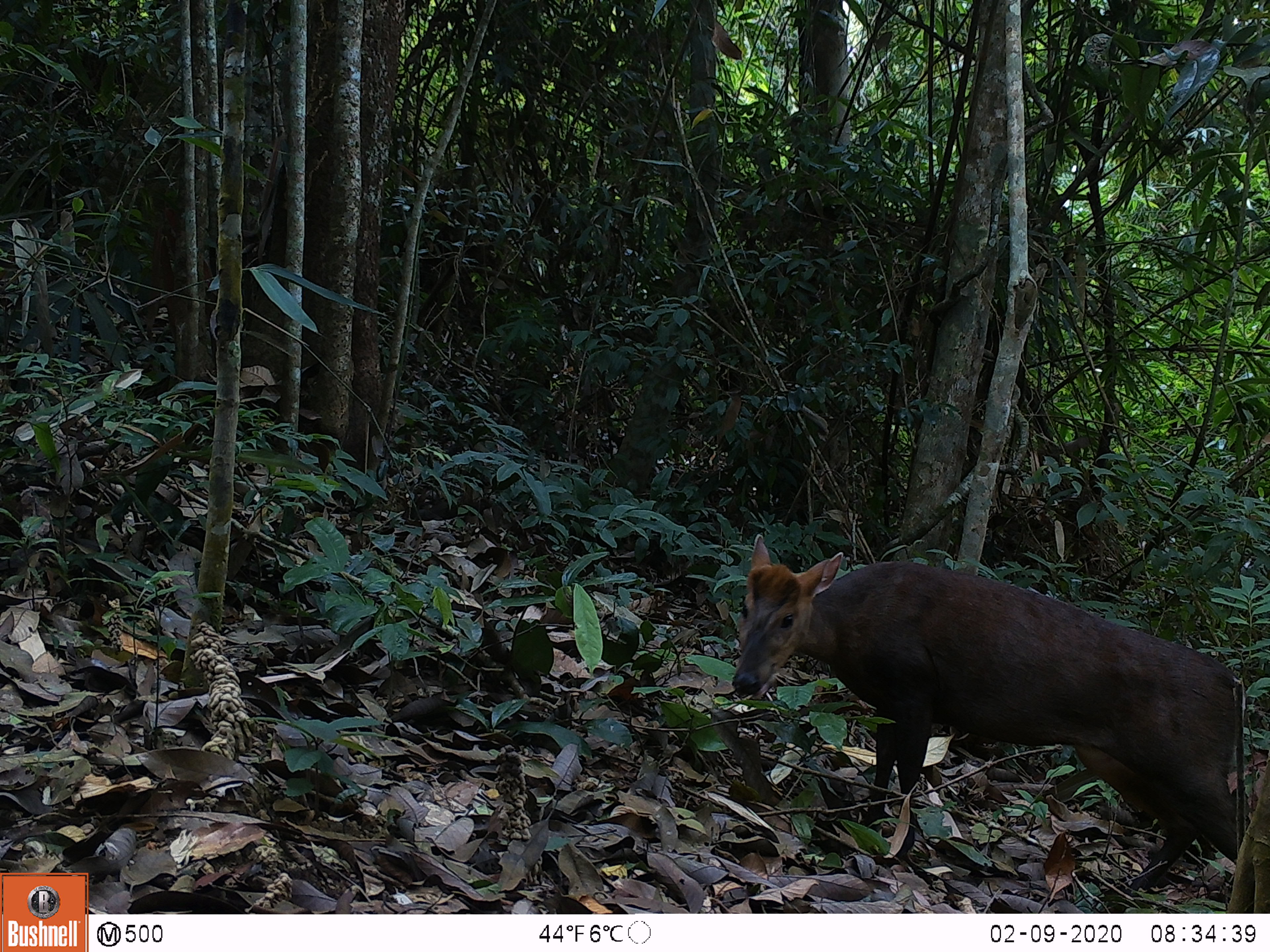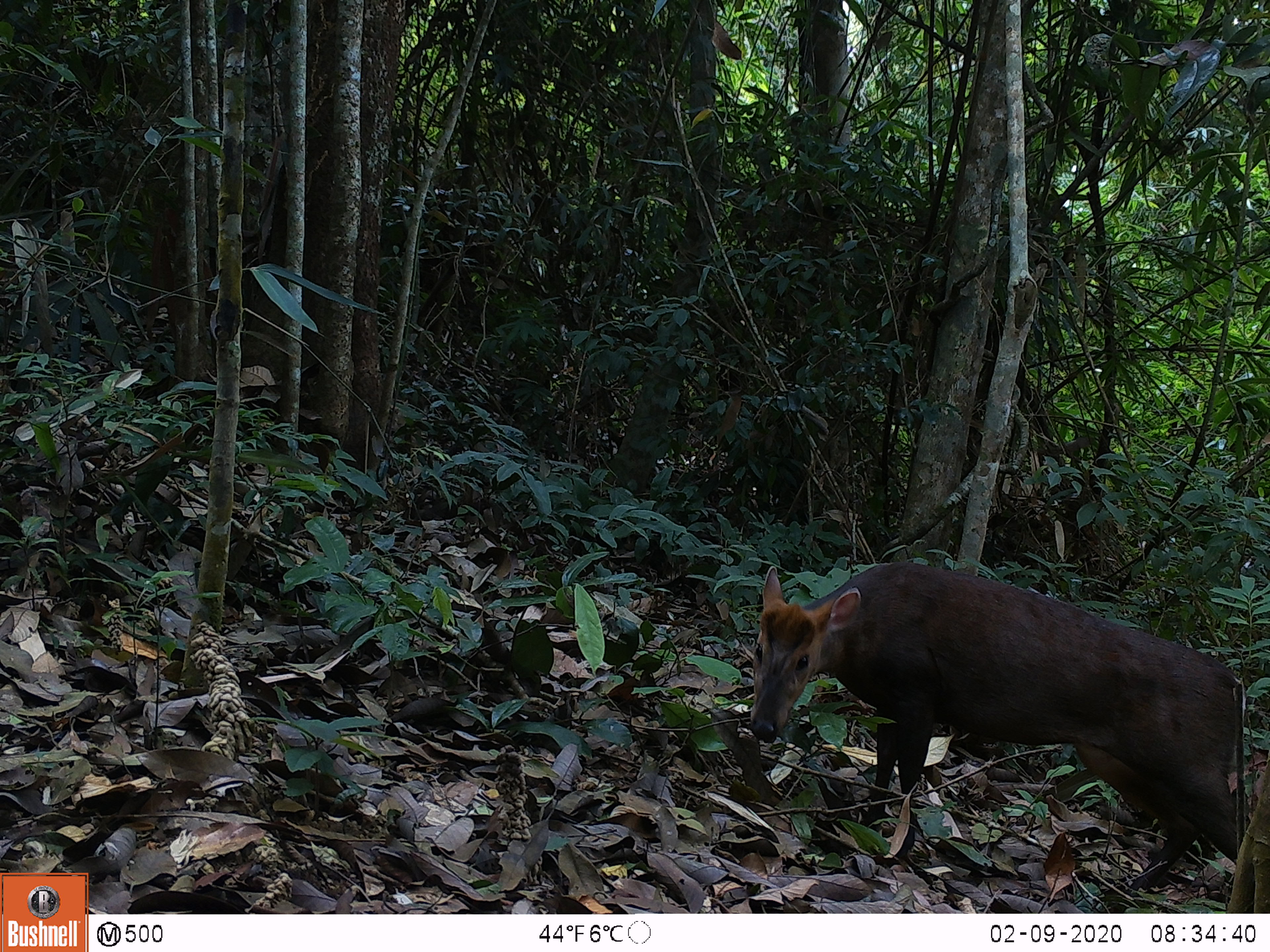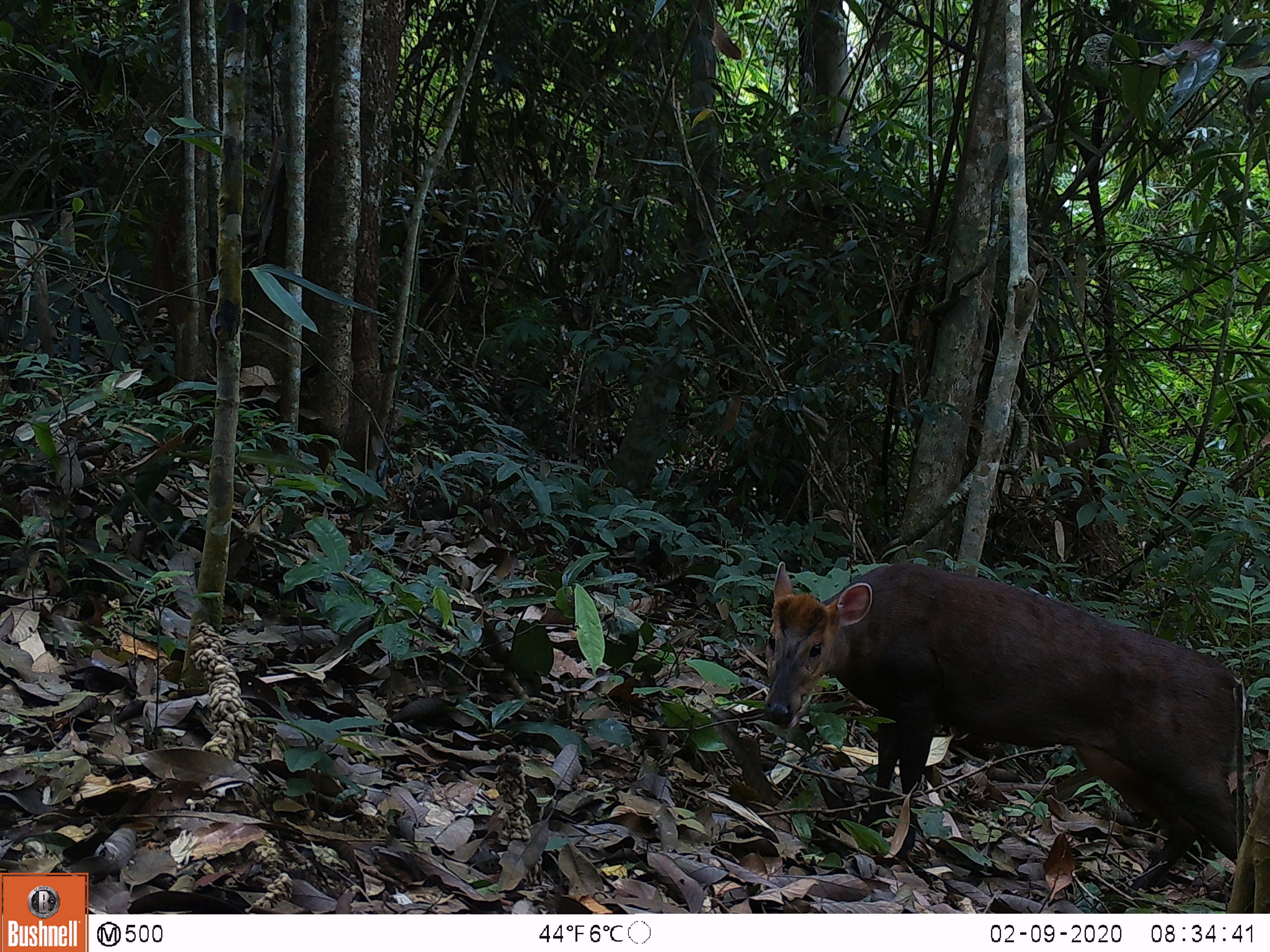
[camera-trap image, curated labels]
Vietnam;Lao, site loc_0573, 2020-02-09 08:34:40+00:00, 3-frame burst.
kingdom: Animalia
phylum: Chordata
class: Mammalia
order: Artiodactyla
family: Cervidae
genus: Muntiacus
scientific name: Muntiacus rooseveltorum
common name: roosevelt's muntjac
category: roosevelts muntjac group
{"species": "roosevelts muntjac group (roosevelt's muntjac) (Muntiacus rooseveltorum)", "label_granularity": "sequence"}